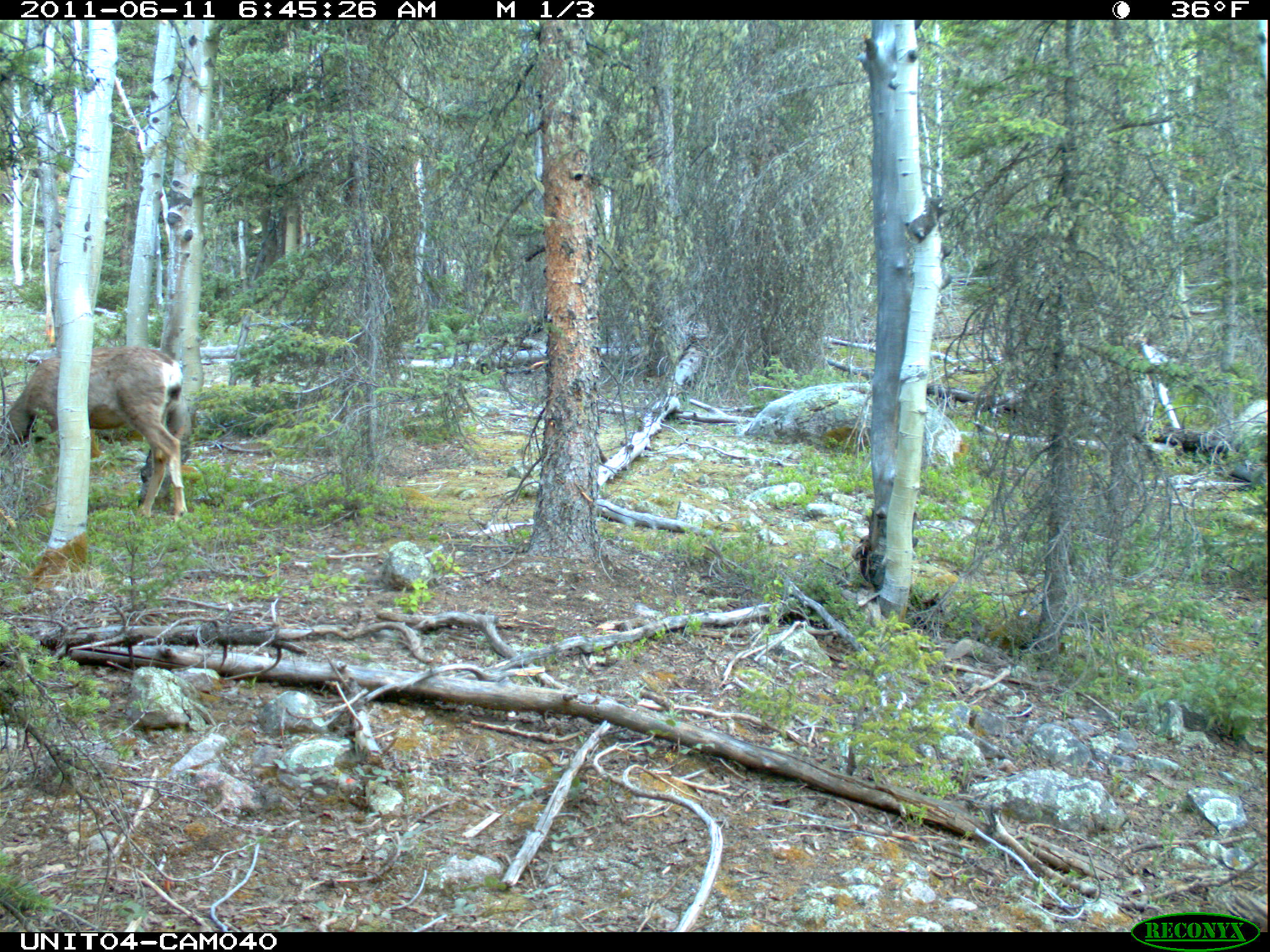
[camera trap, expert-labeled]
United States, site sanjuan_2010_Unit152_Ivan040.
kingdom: Animalia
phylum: Chordata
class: Mammalia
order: Artiodactyla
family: Cervidae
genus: Odocoileus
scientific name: Odocoileus hemionus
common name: mule deer